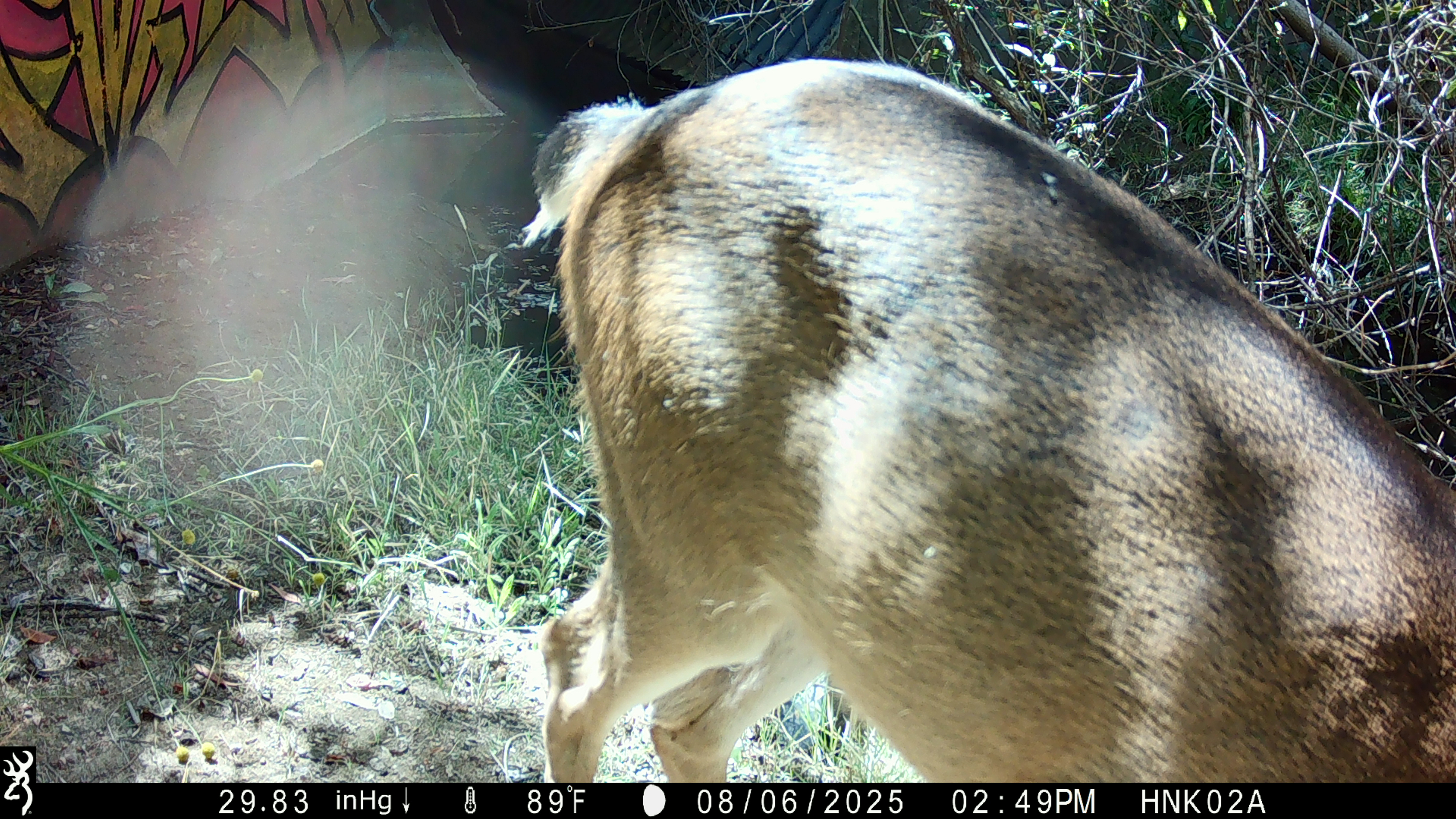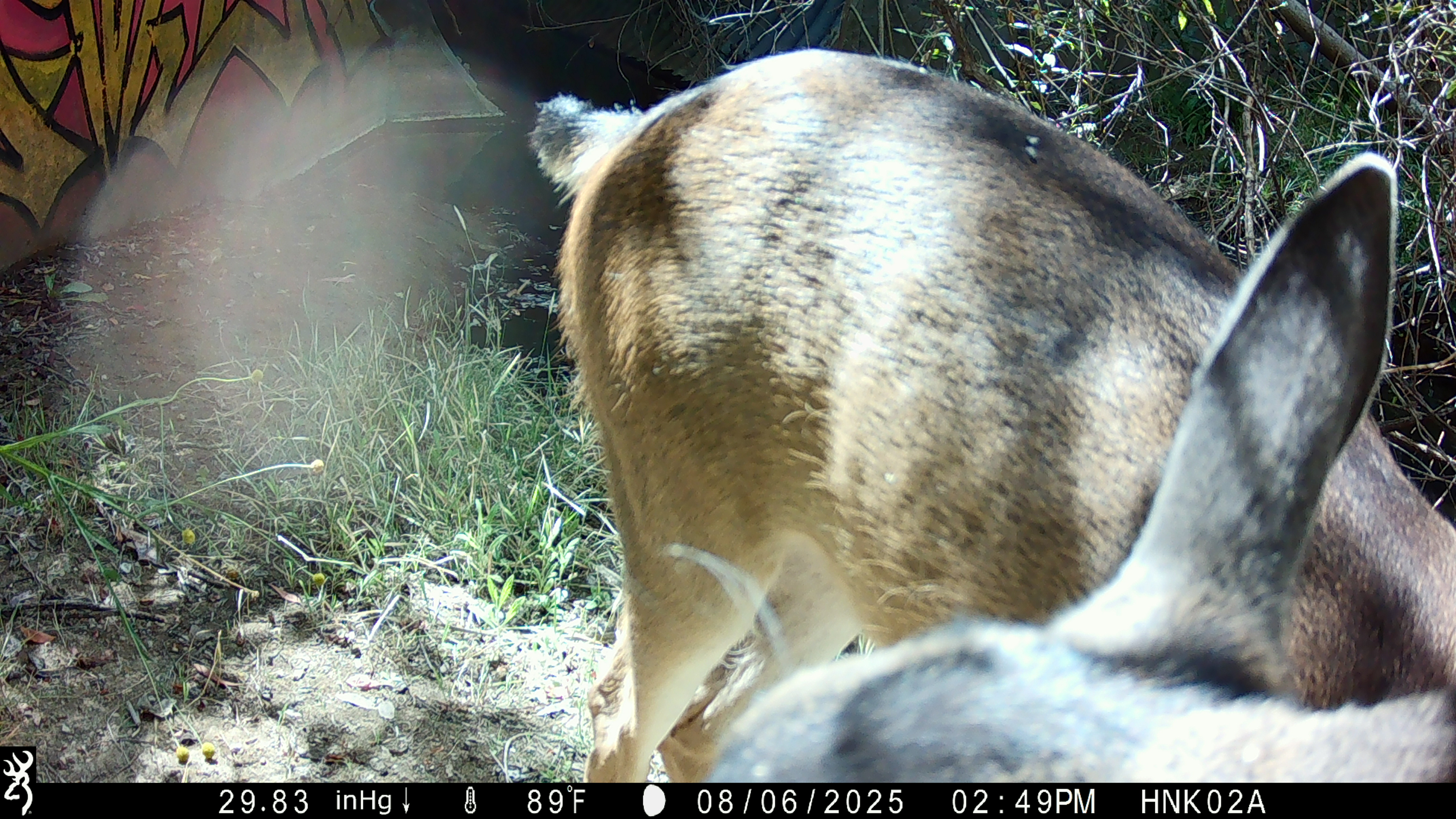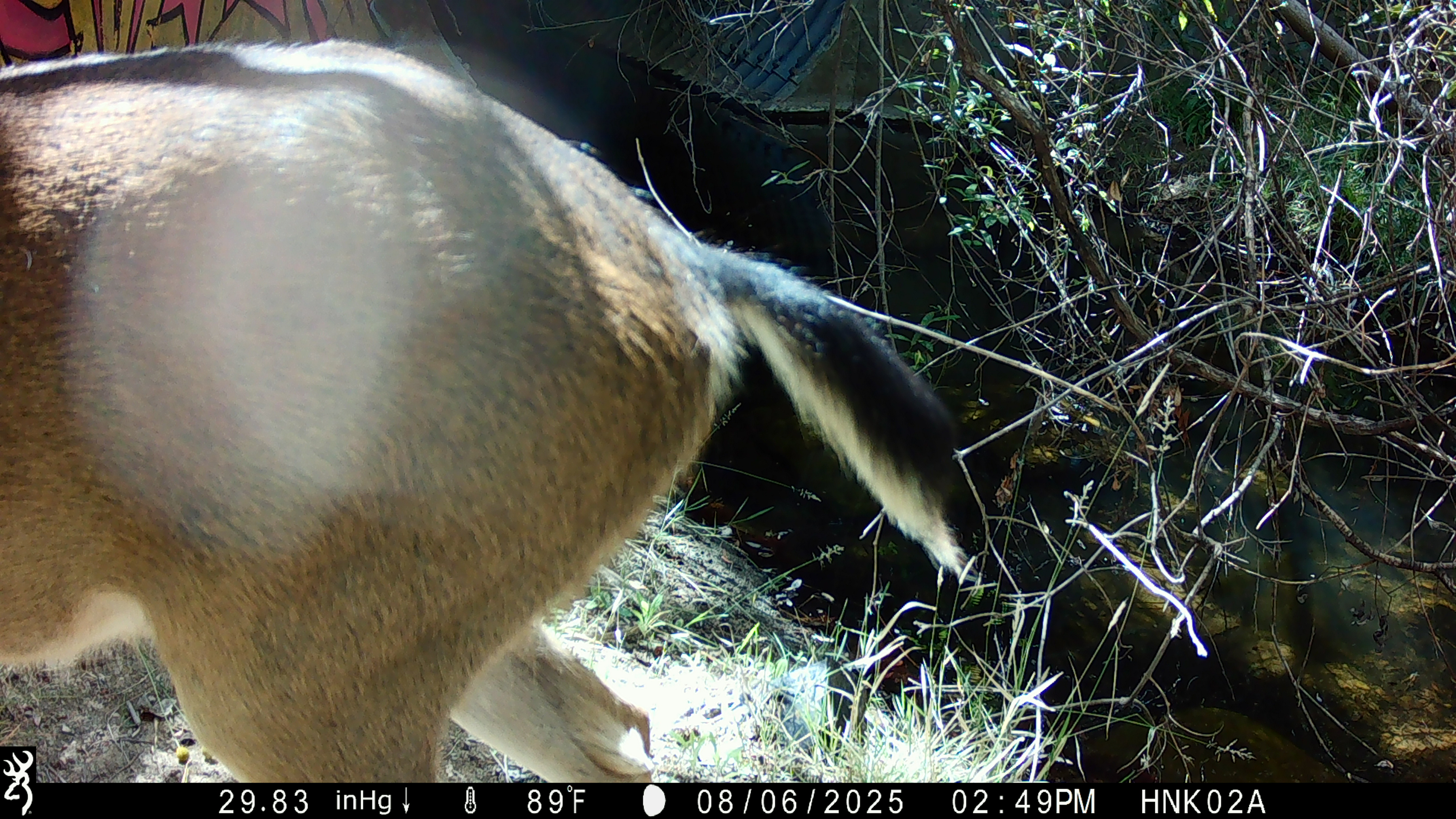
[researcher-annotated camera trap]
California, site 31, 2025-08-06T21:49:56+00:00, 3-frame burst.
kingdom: Animalia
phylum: Chordata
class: Mammalia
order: Artiodactyla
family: Cervidae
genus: Odocoileus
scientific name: Odocoileus hemionus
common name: mule deer